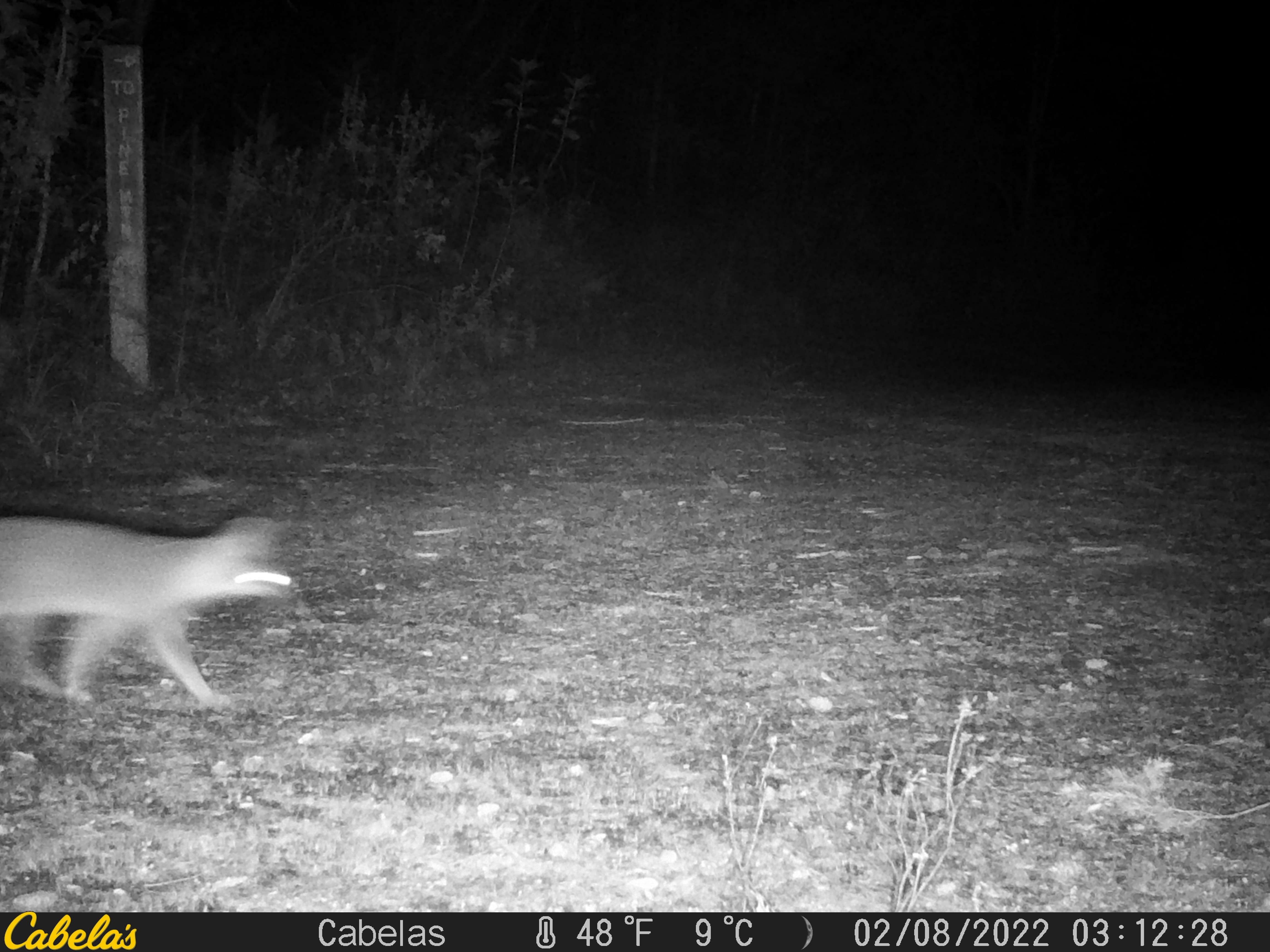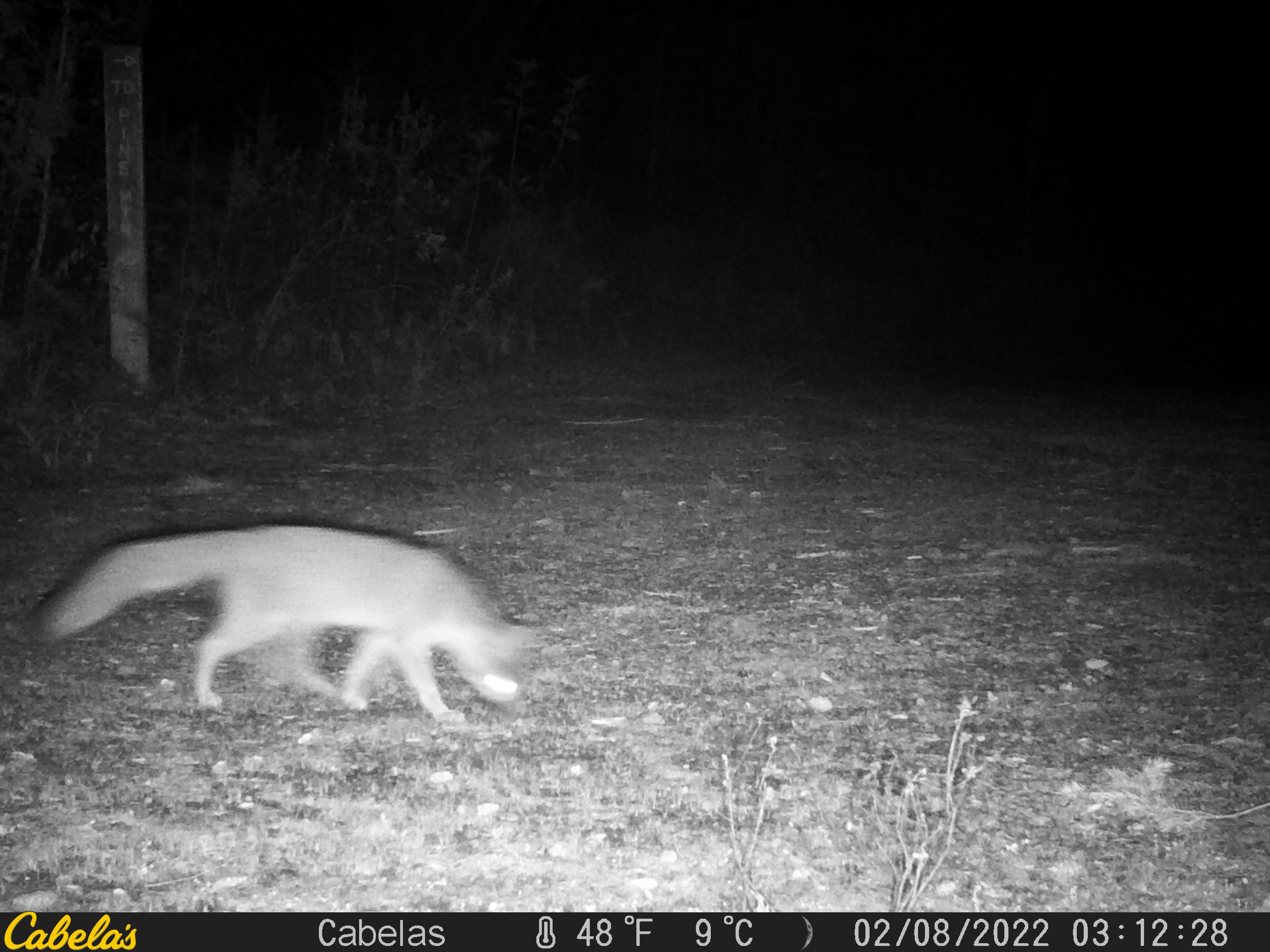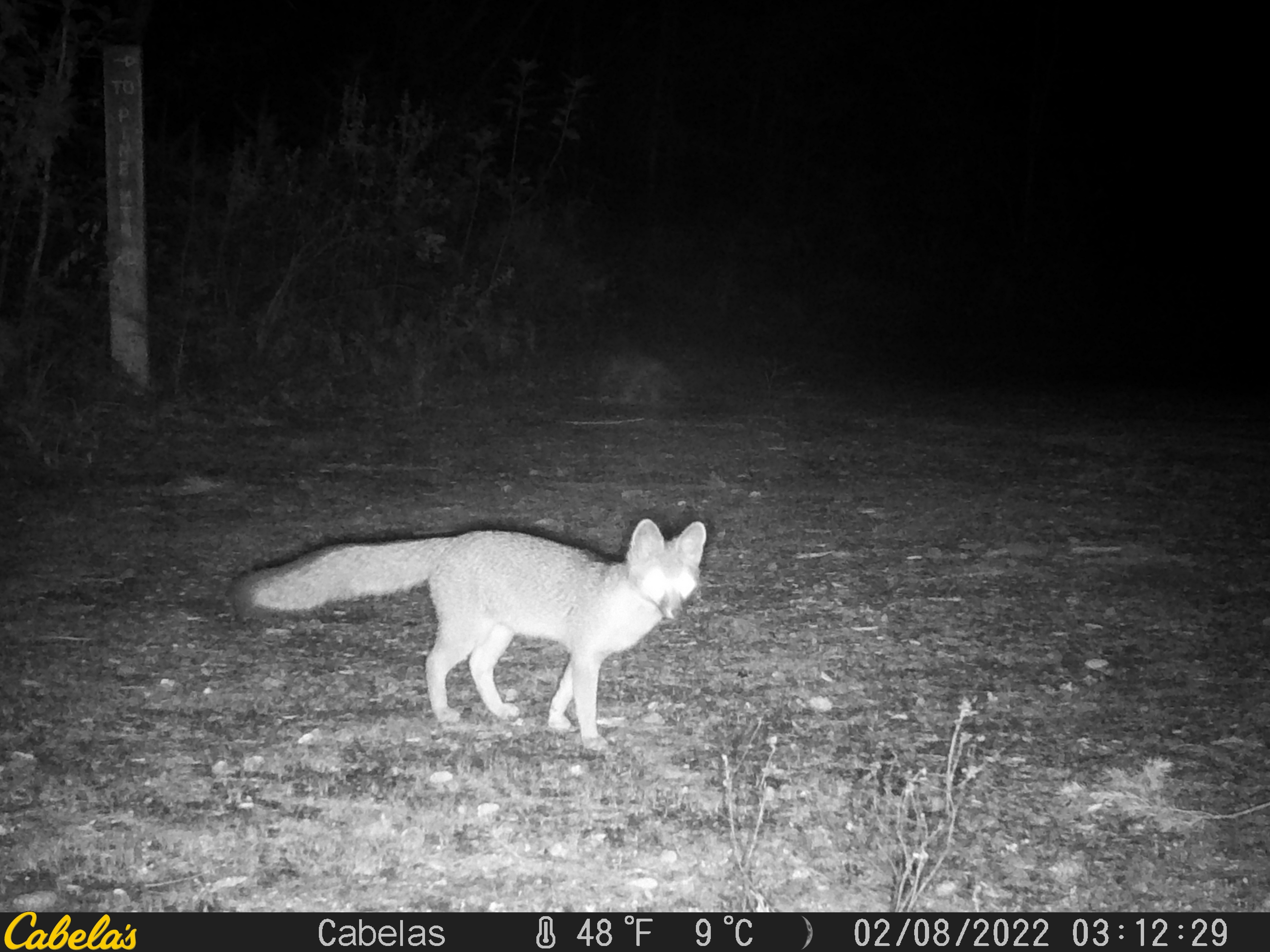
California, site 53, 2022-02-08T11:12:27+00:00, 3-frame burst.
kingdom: Animalia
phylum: Chordata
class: Mammalia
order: Carnivora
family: Canidae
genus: Urocyon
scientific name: Urocyon cinereoargenteus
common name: gray fox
Gray fox (Urocyon cinereoargenteus).